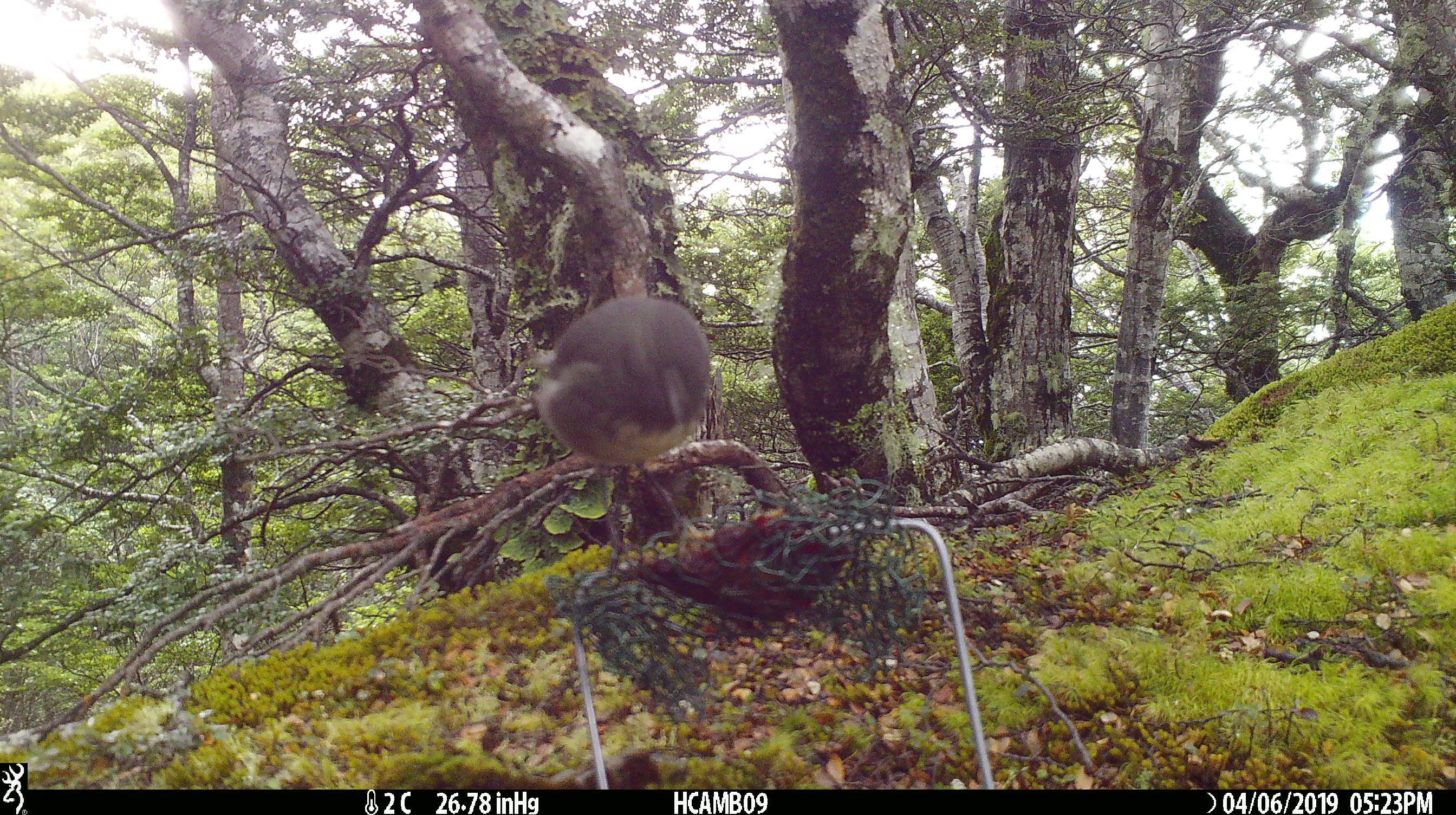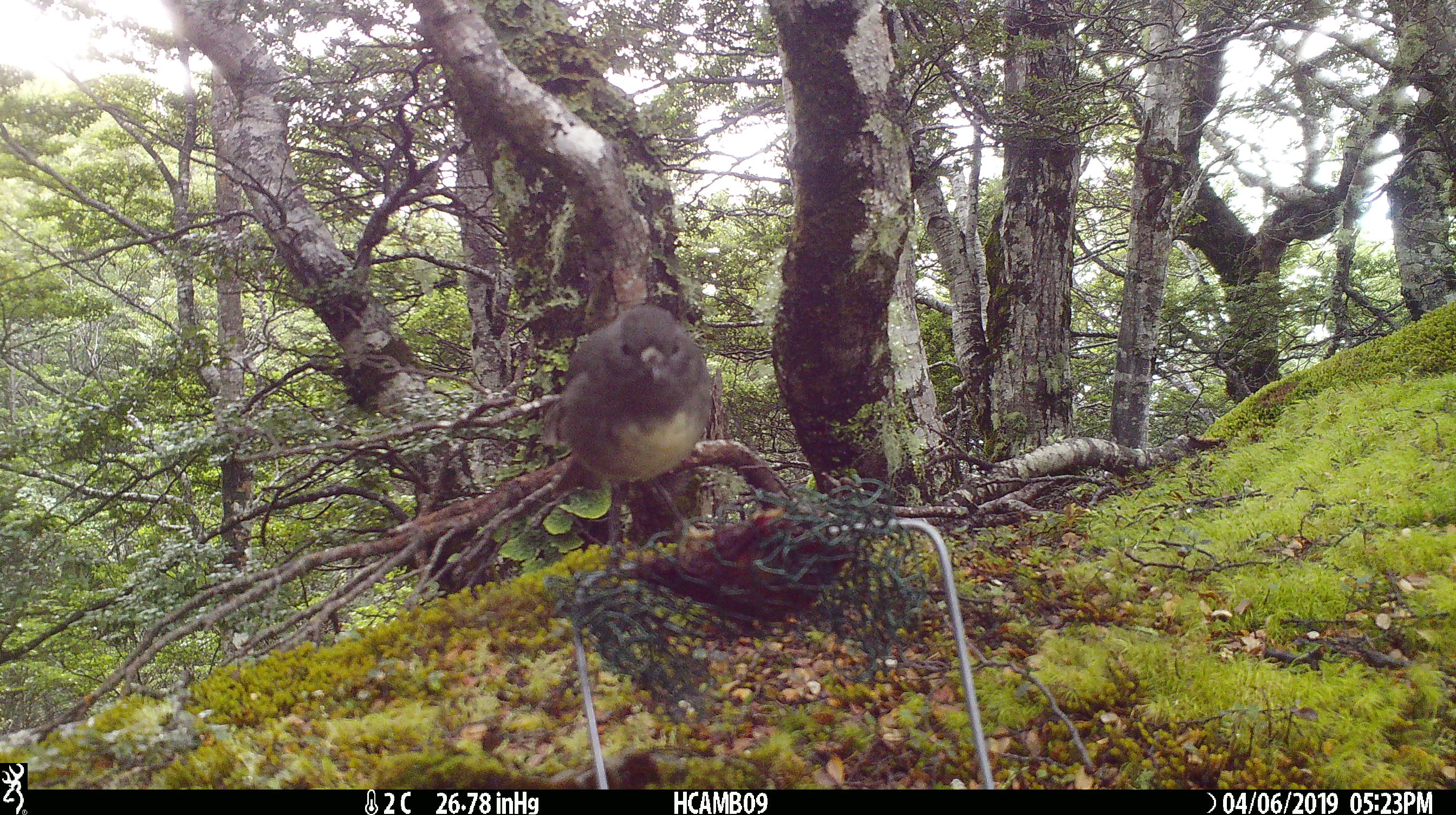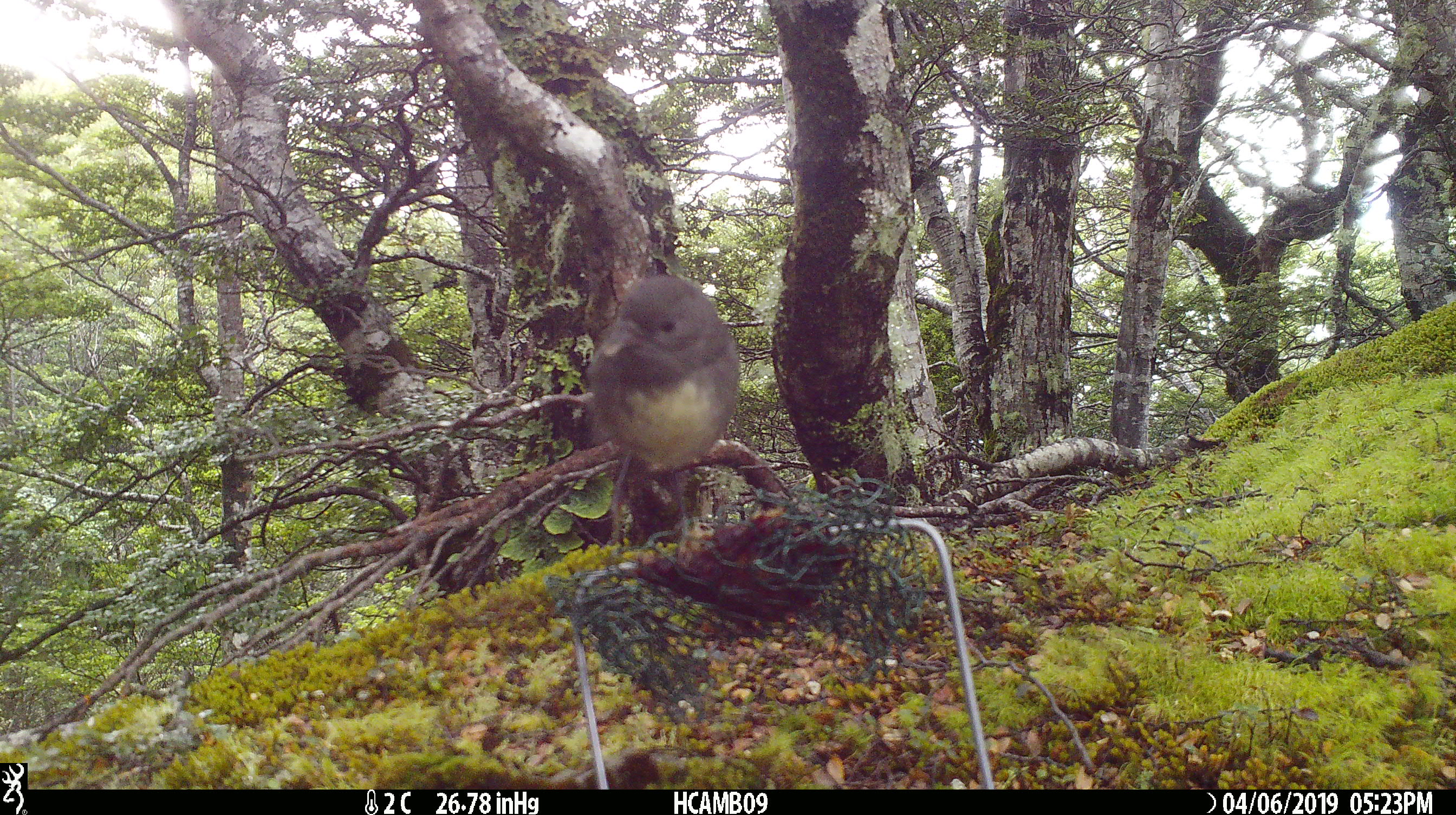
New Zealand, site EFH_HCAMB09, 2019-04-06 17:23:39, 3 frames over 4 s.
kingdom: Animalia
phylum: Chordata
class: Aves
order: Passeriformes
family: Petroicidae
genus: Petroica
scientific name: Petroica australis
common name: new zealand robin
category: robin